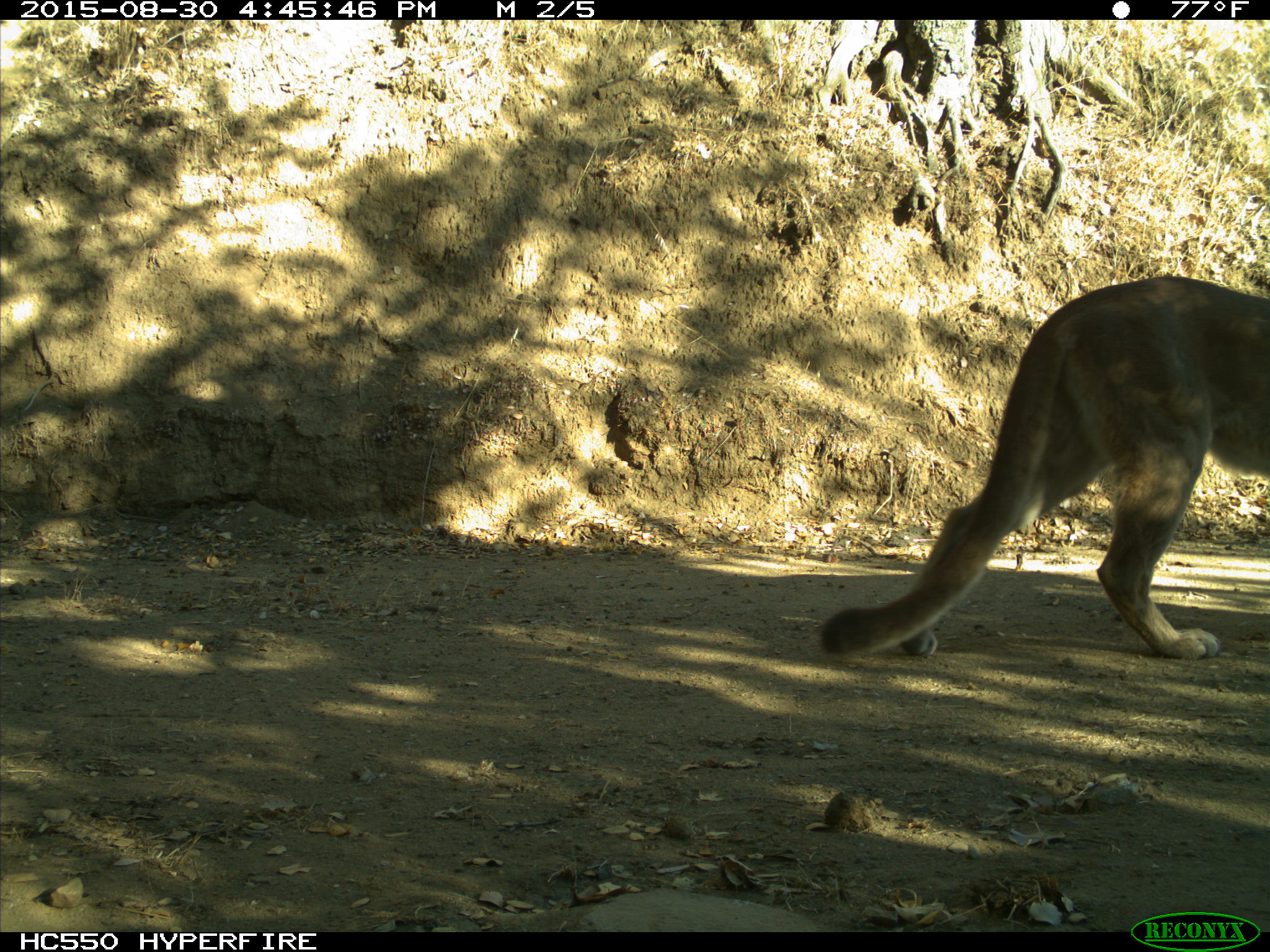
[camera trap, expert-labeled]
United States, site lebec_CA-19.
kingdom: Animalia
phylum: Chordata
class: Mammalia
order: Carnivora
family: Felidae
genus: Puma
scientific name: Puma concolor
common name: mountain lion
Puma concolor (mountain lion).